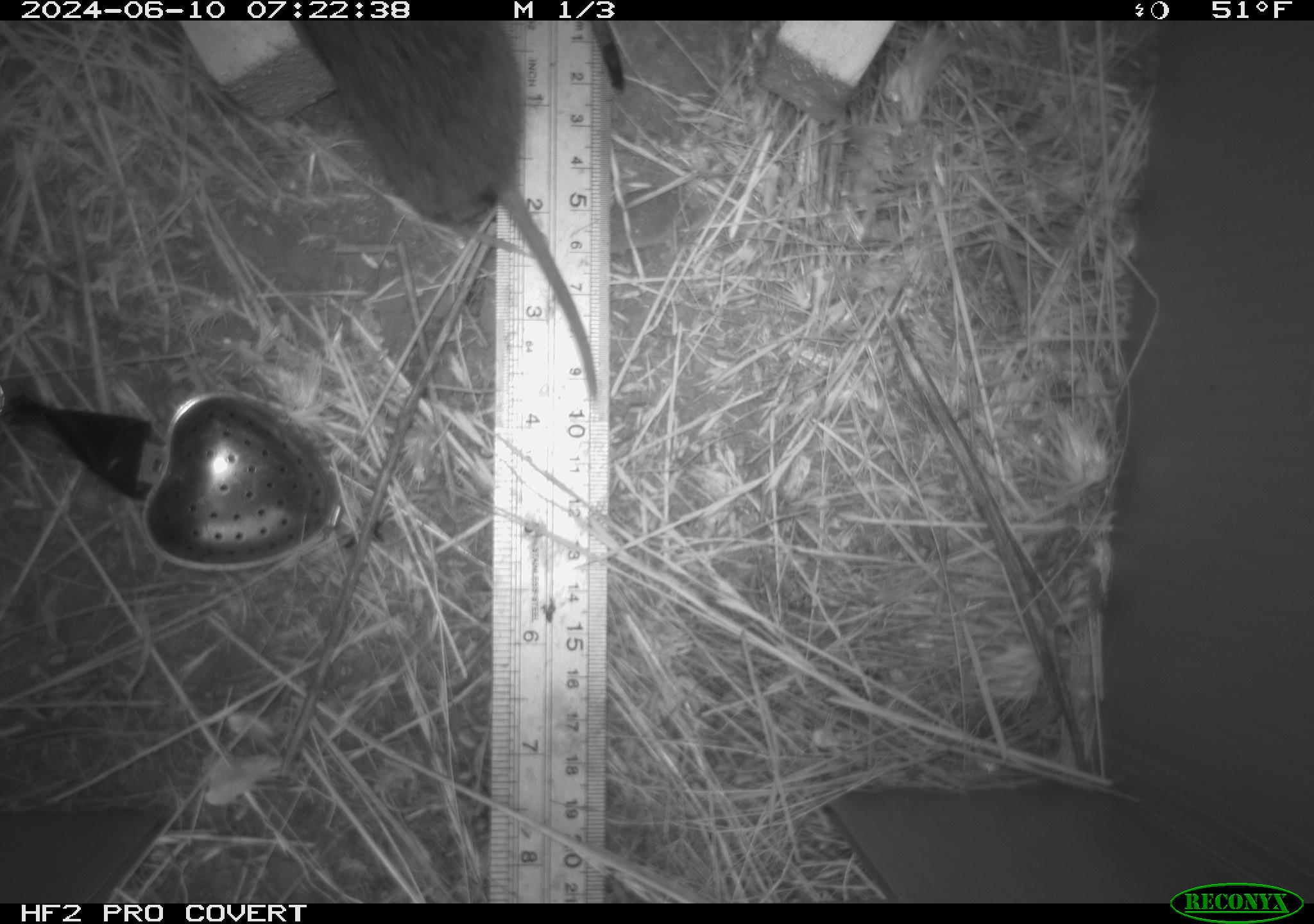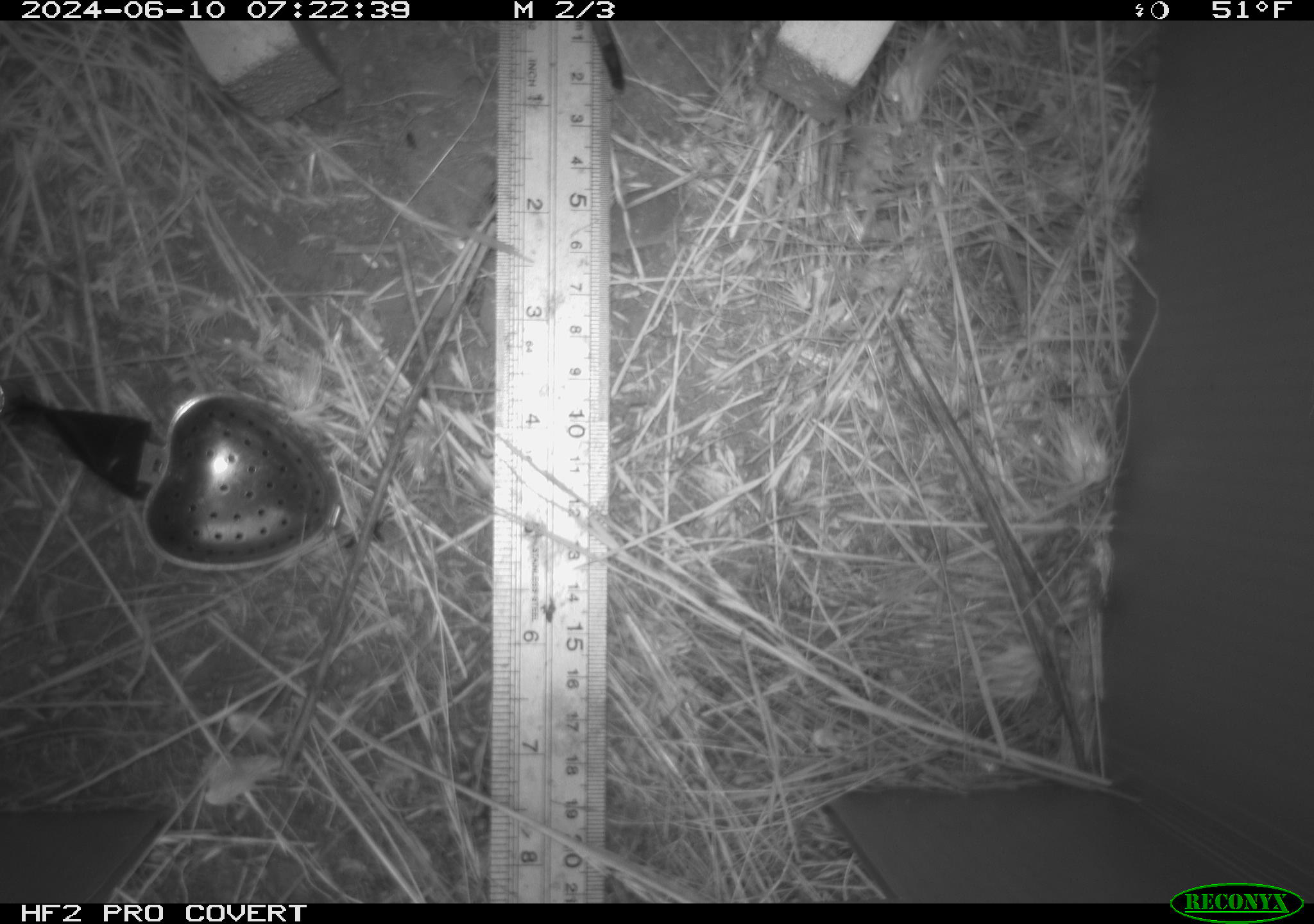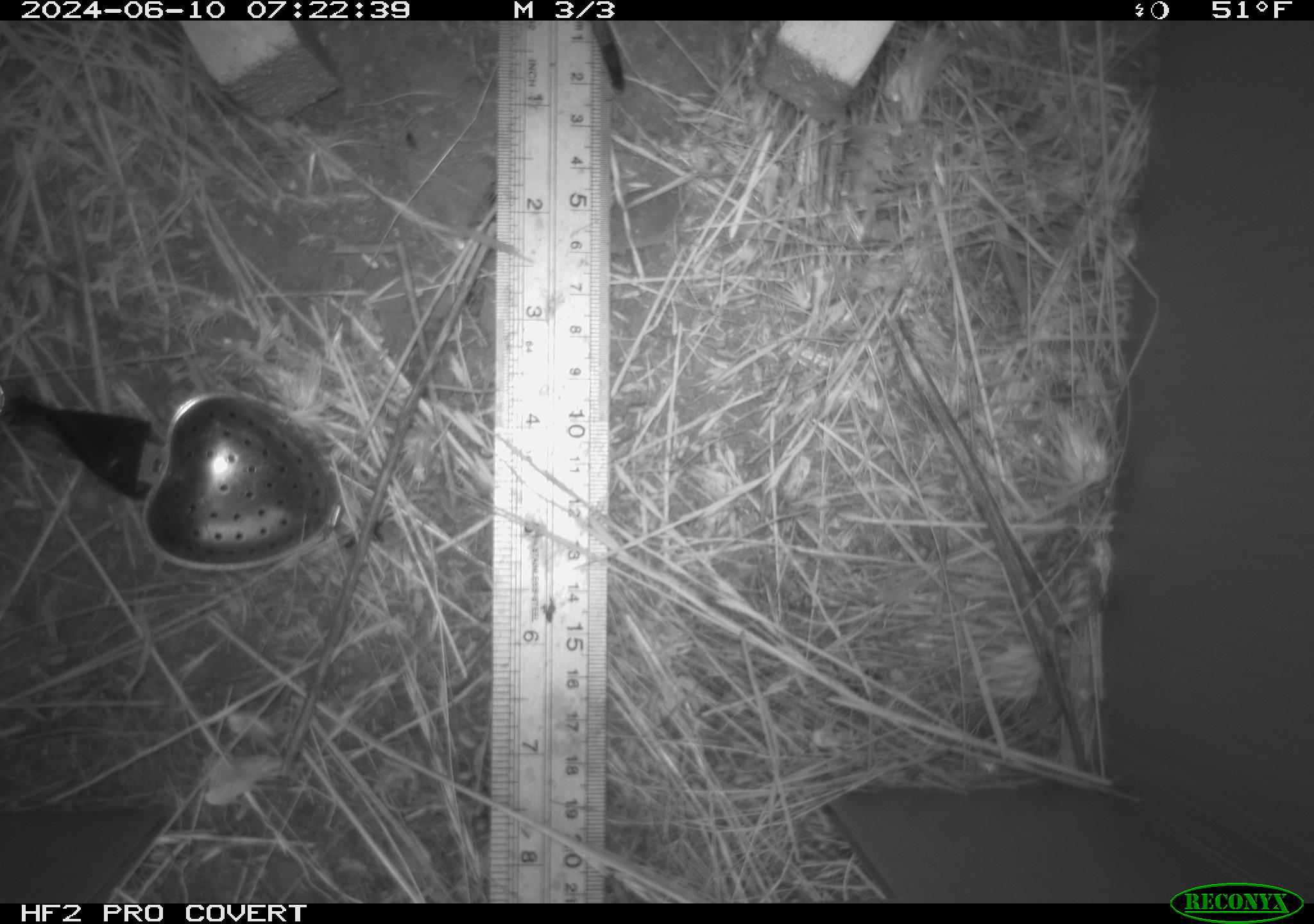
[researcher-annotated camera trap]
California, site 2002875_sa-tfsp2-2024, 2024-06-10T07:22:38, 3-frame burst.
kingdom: Animalia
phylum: Chordata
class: Mammalia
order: Rodentia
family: Cricetidae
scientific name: Arvicolinae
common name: voles, lemmings, and muskrats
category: arvicolinae subfamily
Arvicolinae subfamily (voles, lemmings, and muskrats) (Arvicolinae).